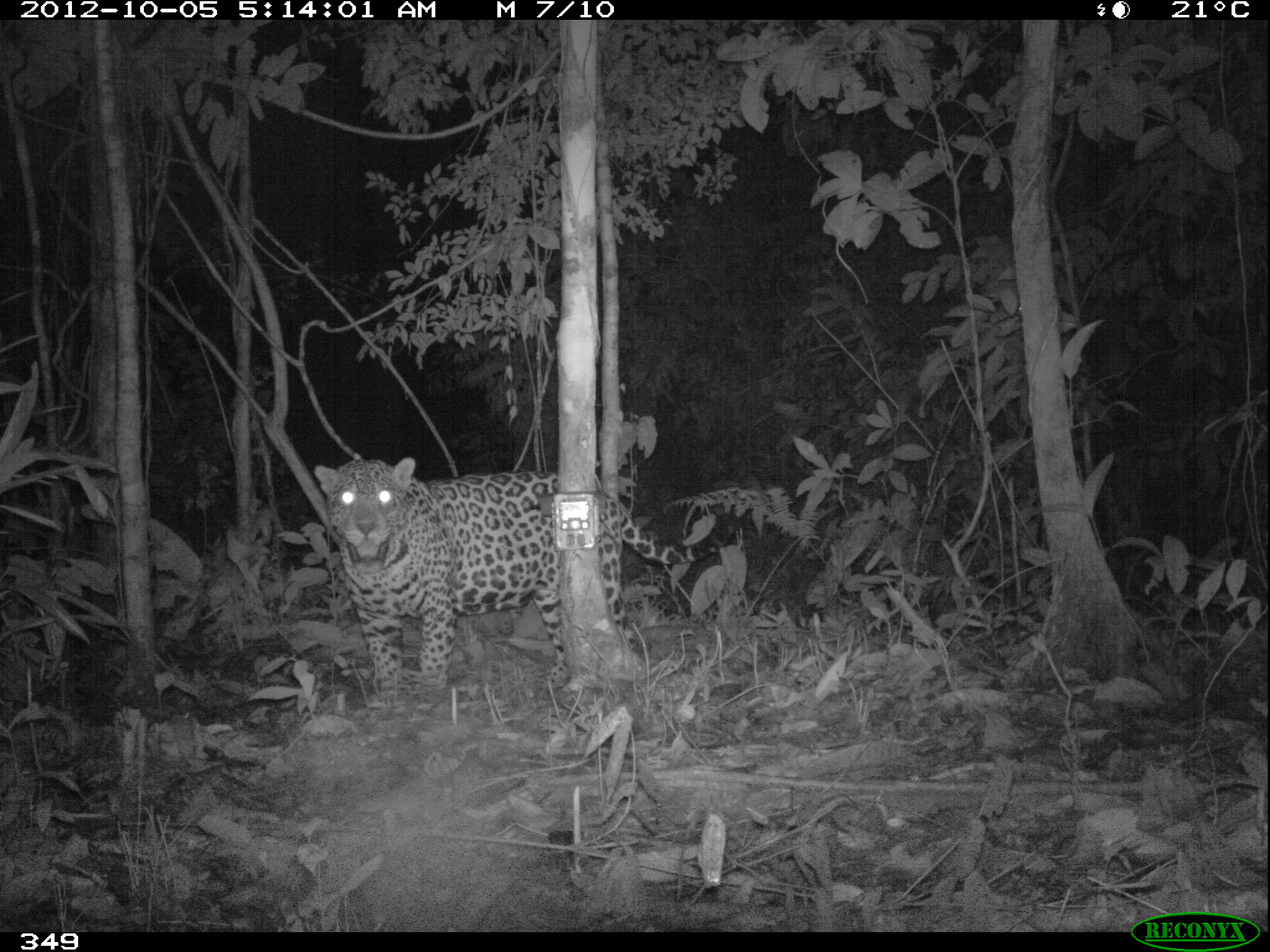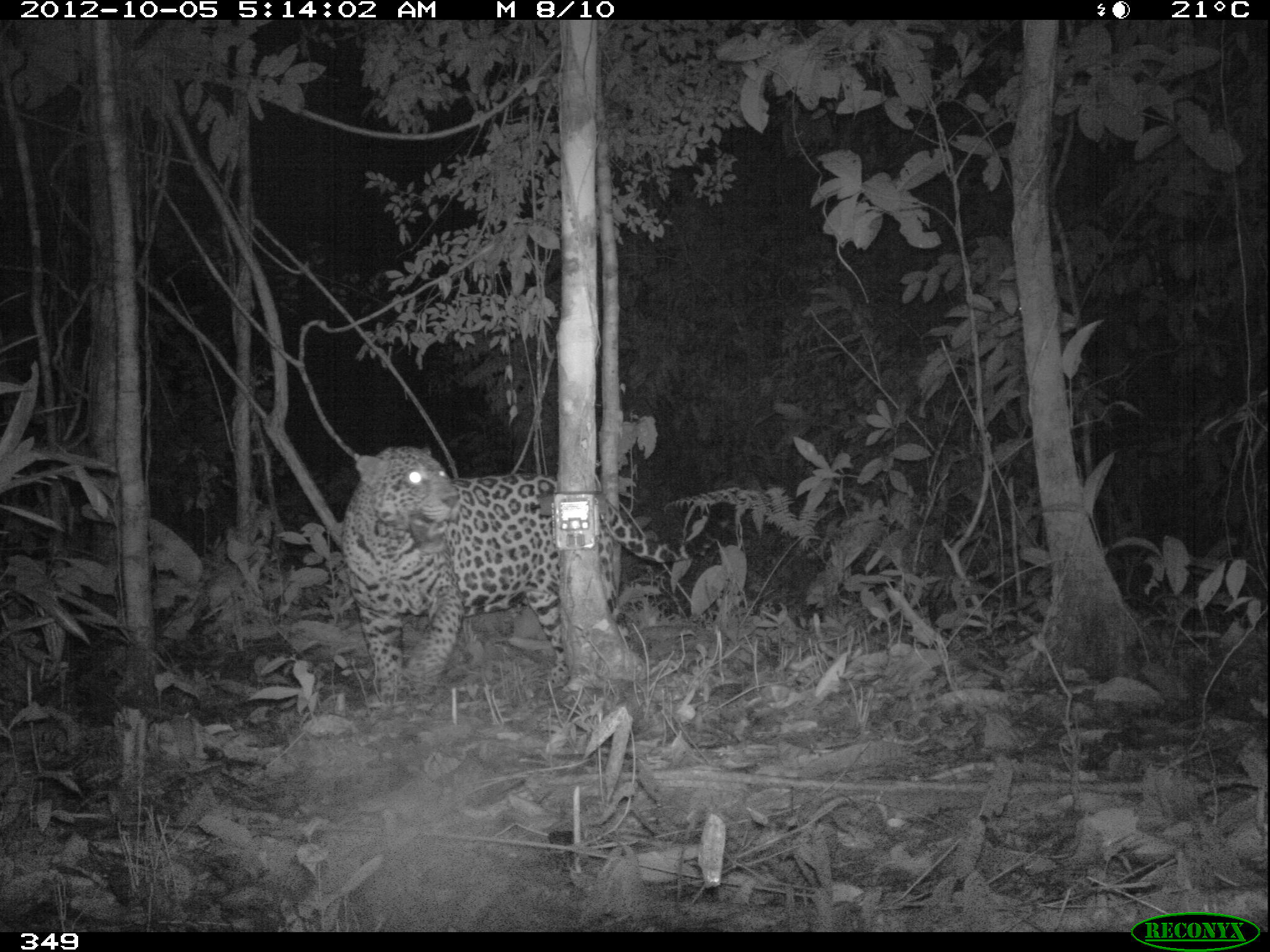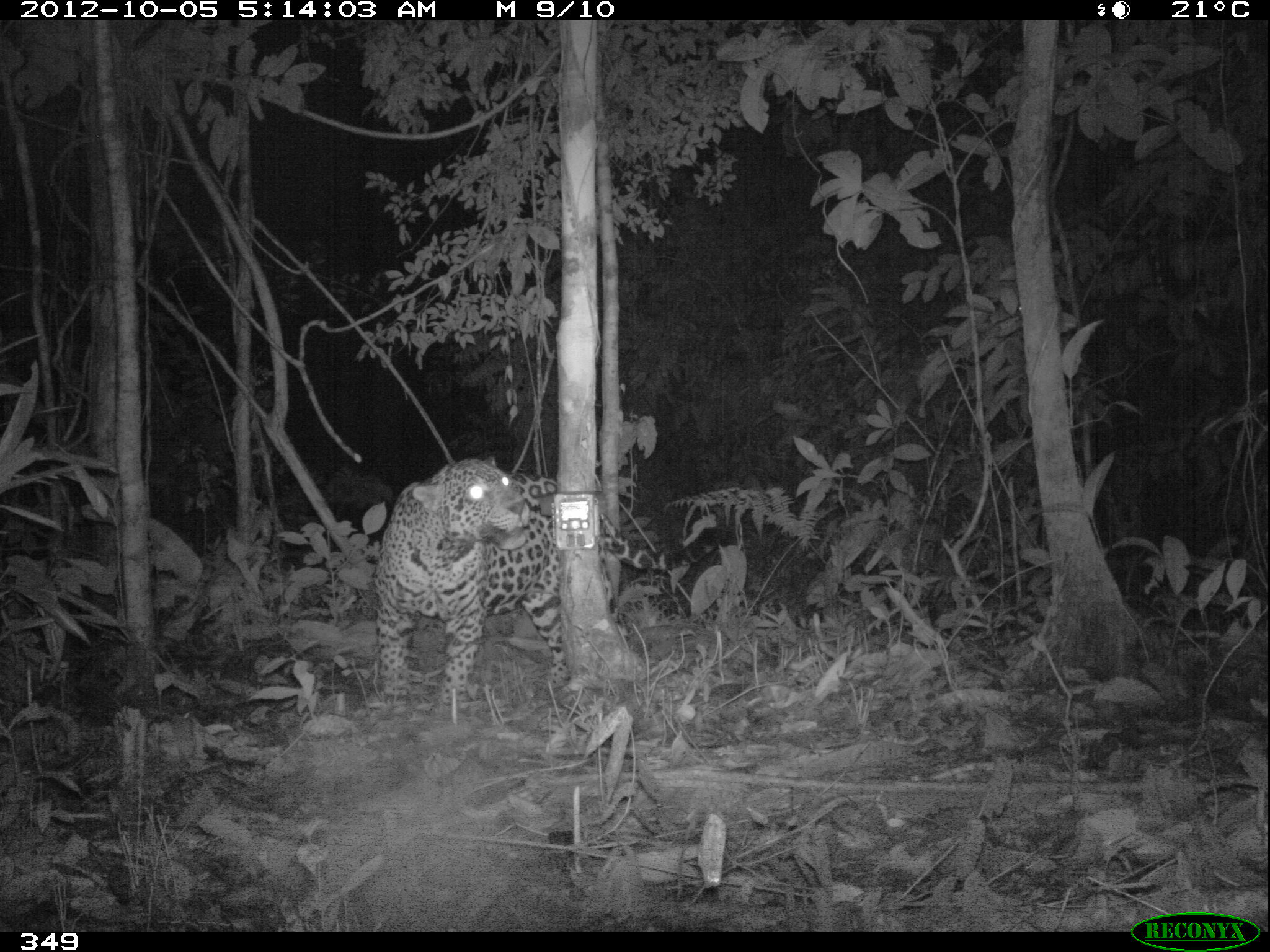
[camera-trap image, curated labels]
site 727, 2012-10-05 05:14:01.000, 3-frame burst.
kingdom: Animalia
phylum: Chordata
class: Mammalia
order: Carnivora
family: Felidae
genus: Panthera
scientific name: Panthera onca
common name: jaguar